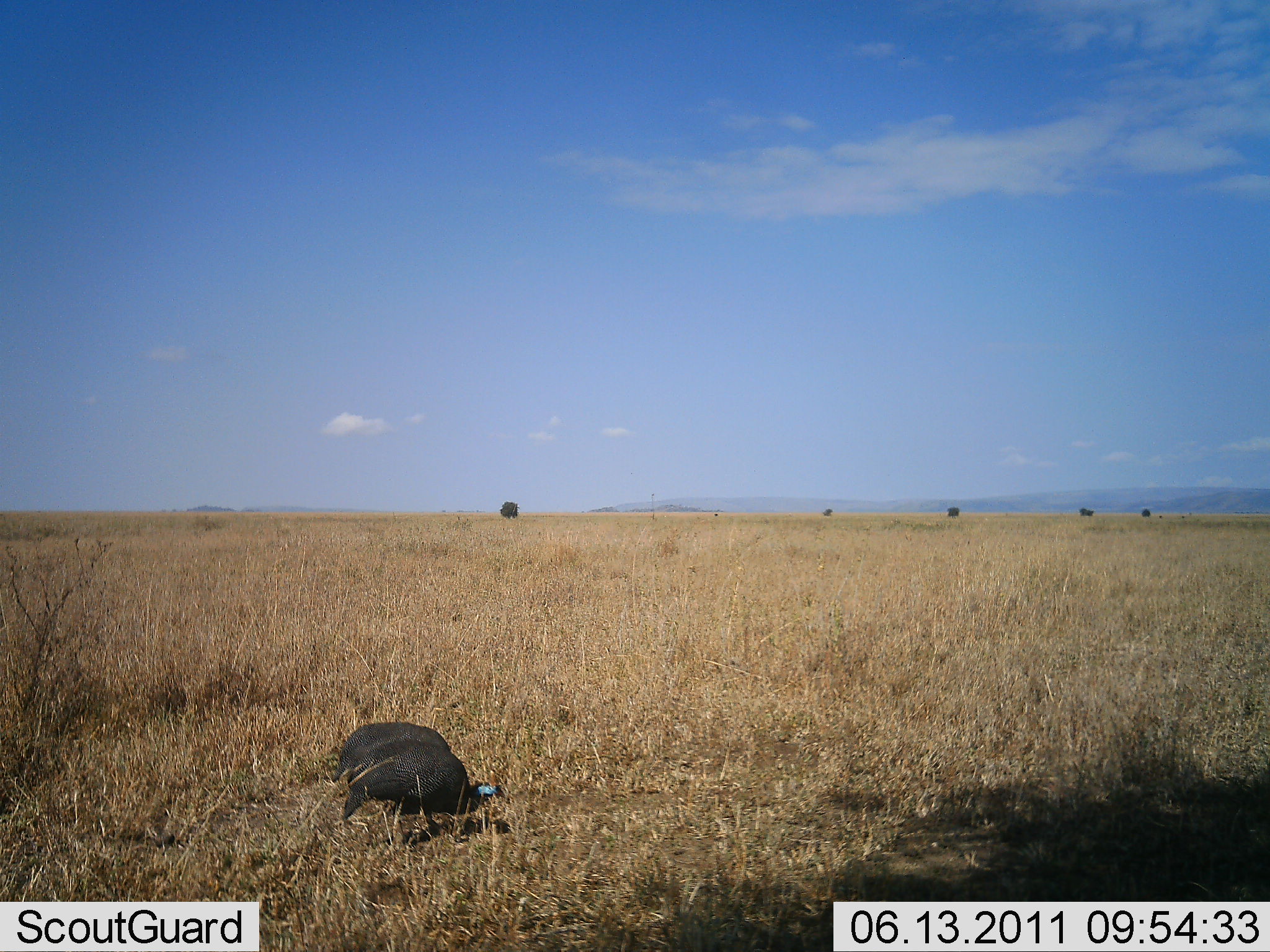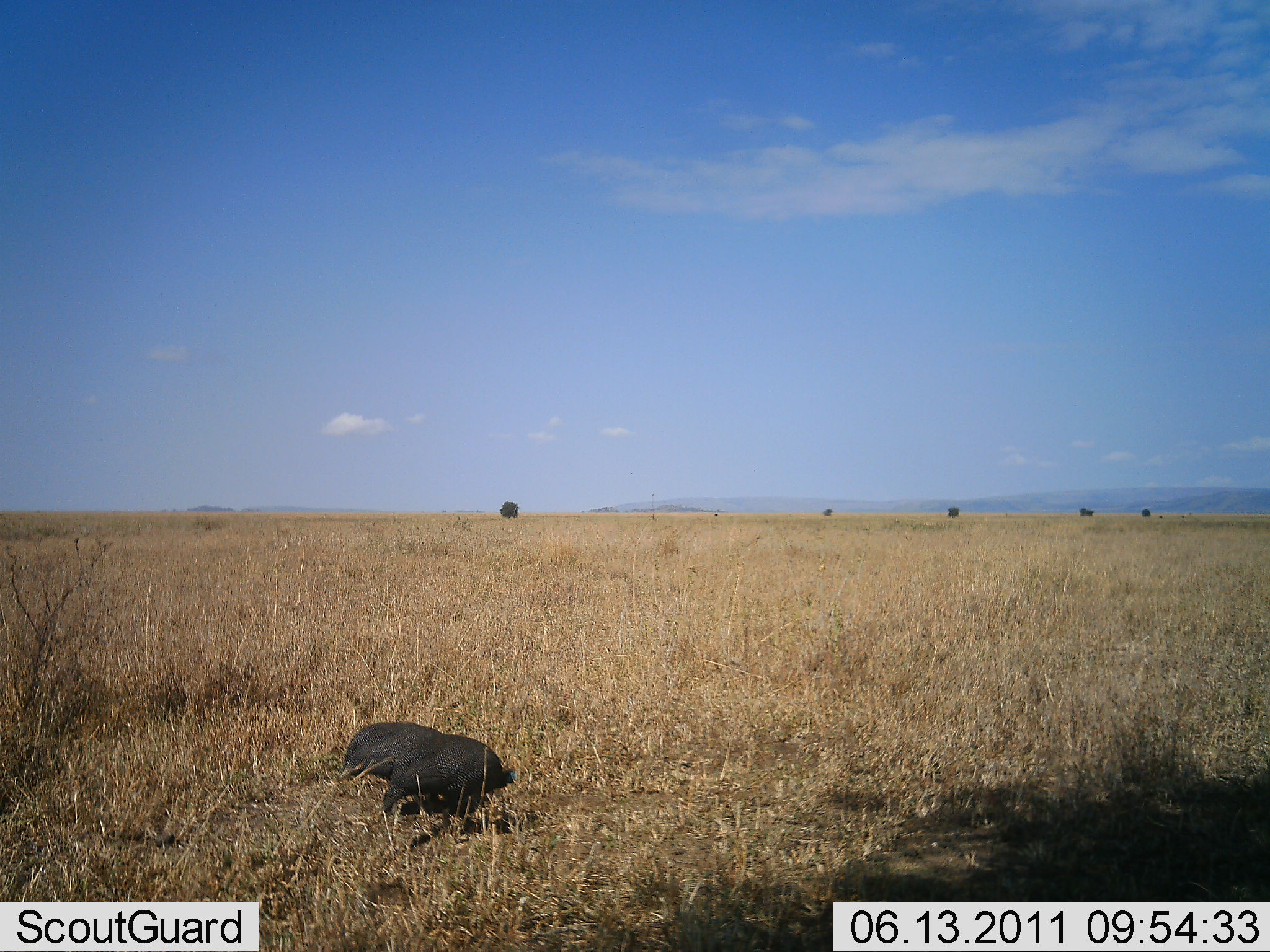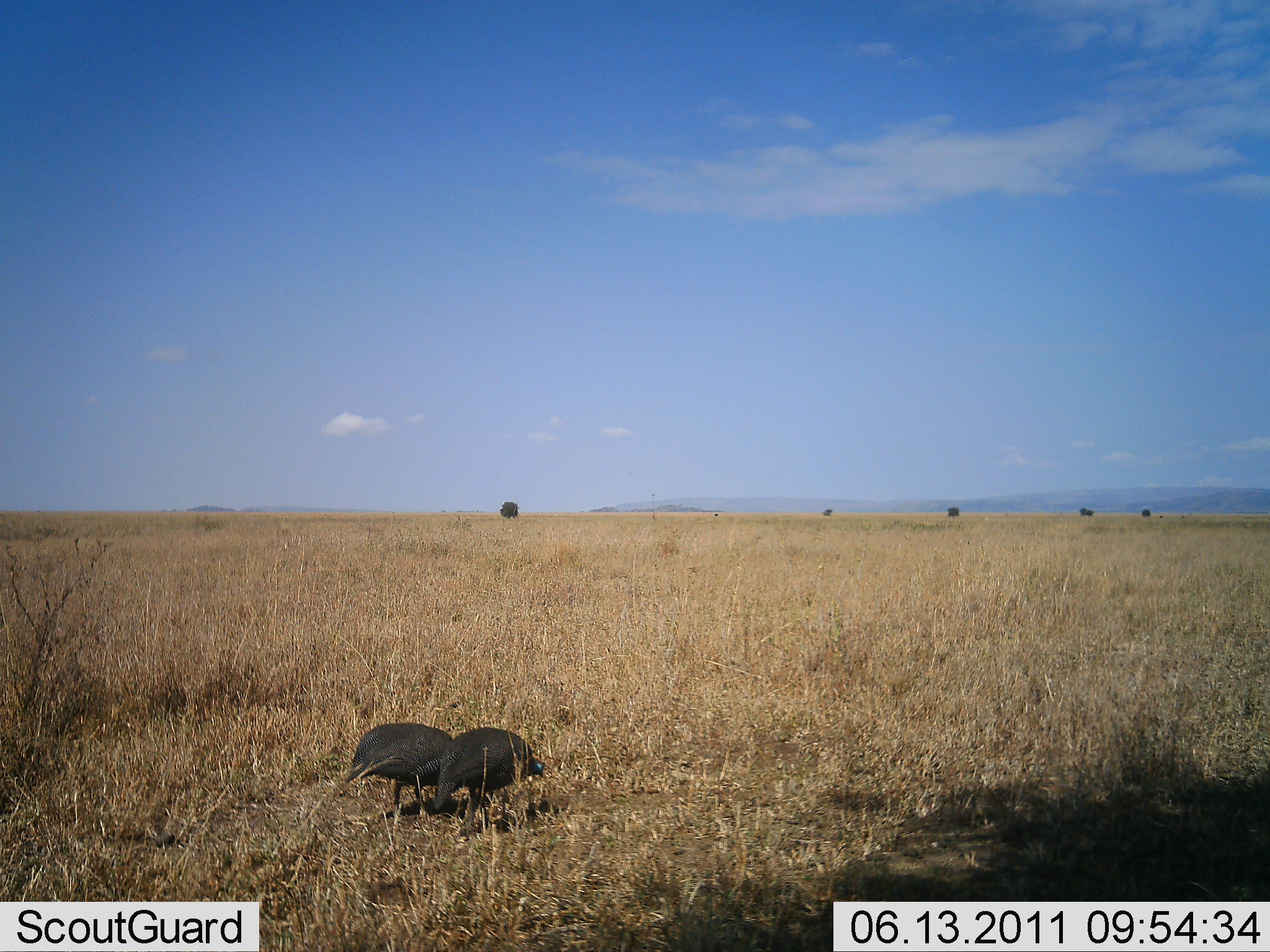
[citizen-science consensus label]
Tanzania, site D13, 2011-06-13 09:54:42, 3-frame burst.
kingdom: Animalia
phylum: Chordata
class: Aves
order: Galliformes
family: Numididae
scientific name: Numididae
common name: guinea fowl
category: guineafowl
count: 2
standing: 10%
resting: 0%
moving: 70%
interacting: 0%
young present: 0%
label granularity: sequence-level